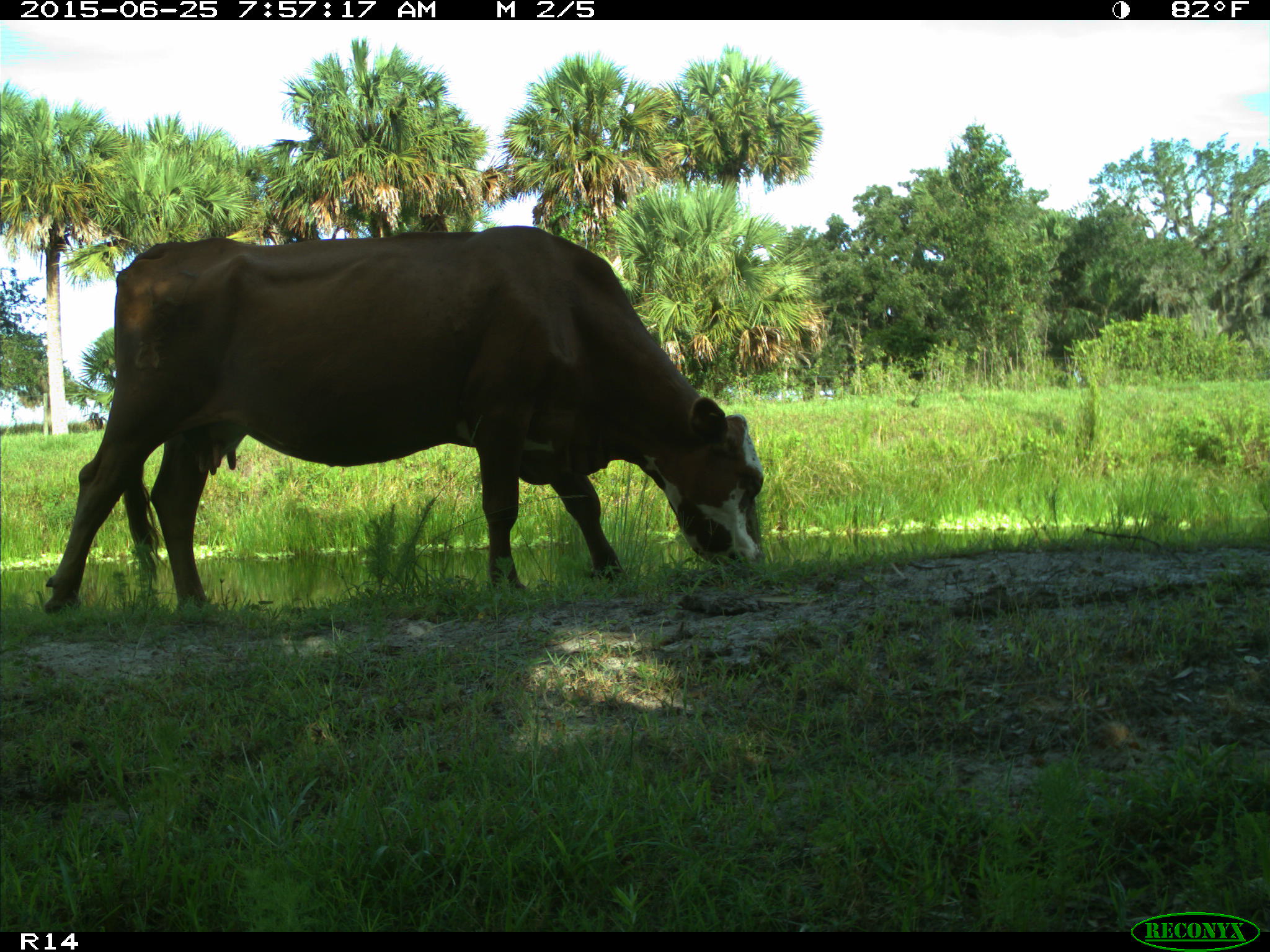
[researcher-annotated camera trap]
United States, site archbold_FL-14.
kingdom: Animalia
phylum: Chordata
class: Mammalia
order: Artiodactyla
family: Bovidae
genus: Bos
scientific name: Bos taurus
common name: domestic cow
Bos taurus (domestic cow).